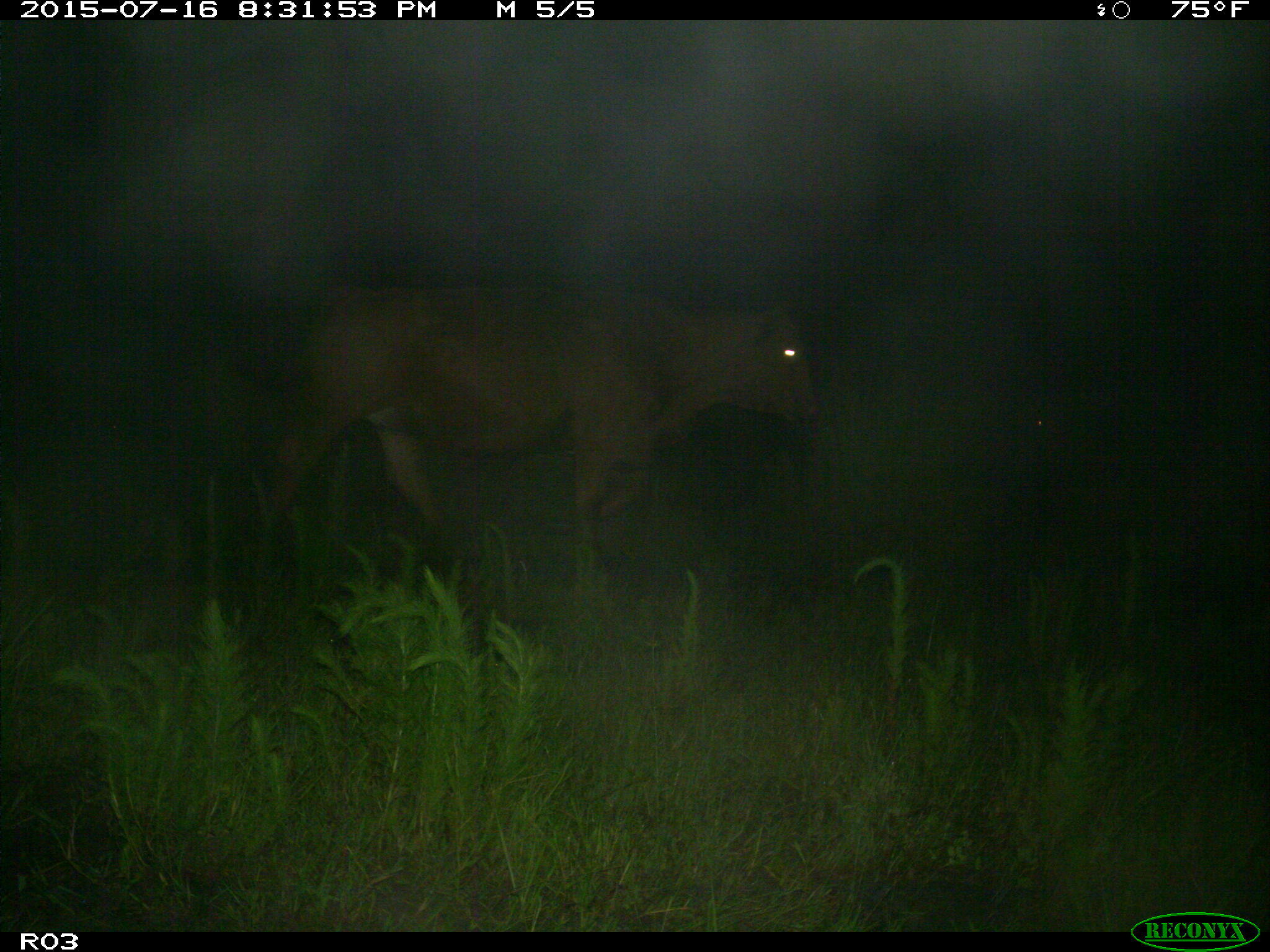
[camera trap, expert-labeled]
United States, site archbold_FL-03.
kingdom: Animalia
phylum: Chordata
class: Mammalia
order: Artiodactyla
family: Bovidae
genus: Bos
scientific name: Bos taurus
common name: domestic cow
Bos taurus (domestic cow).